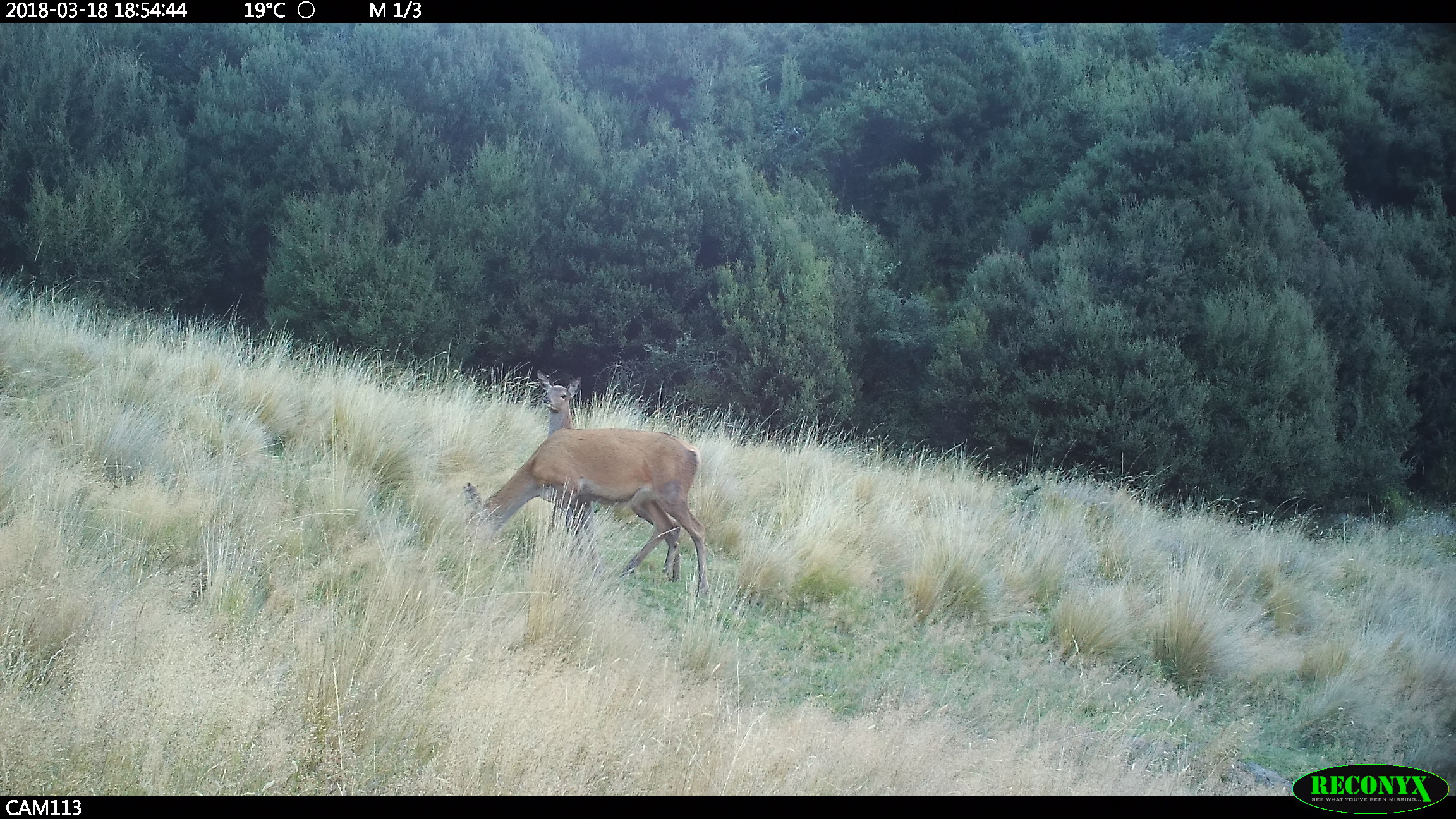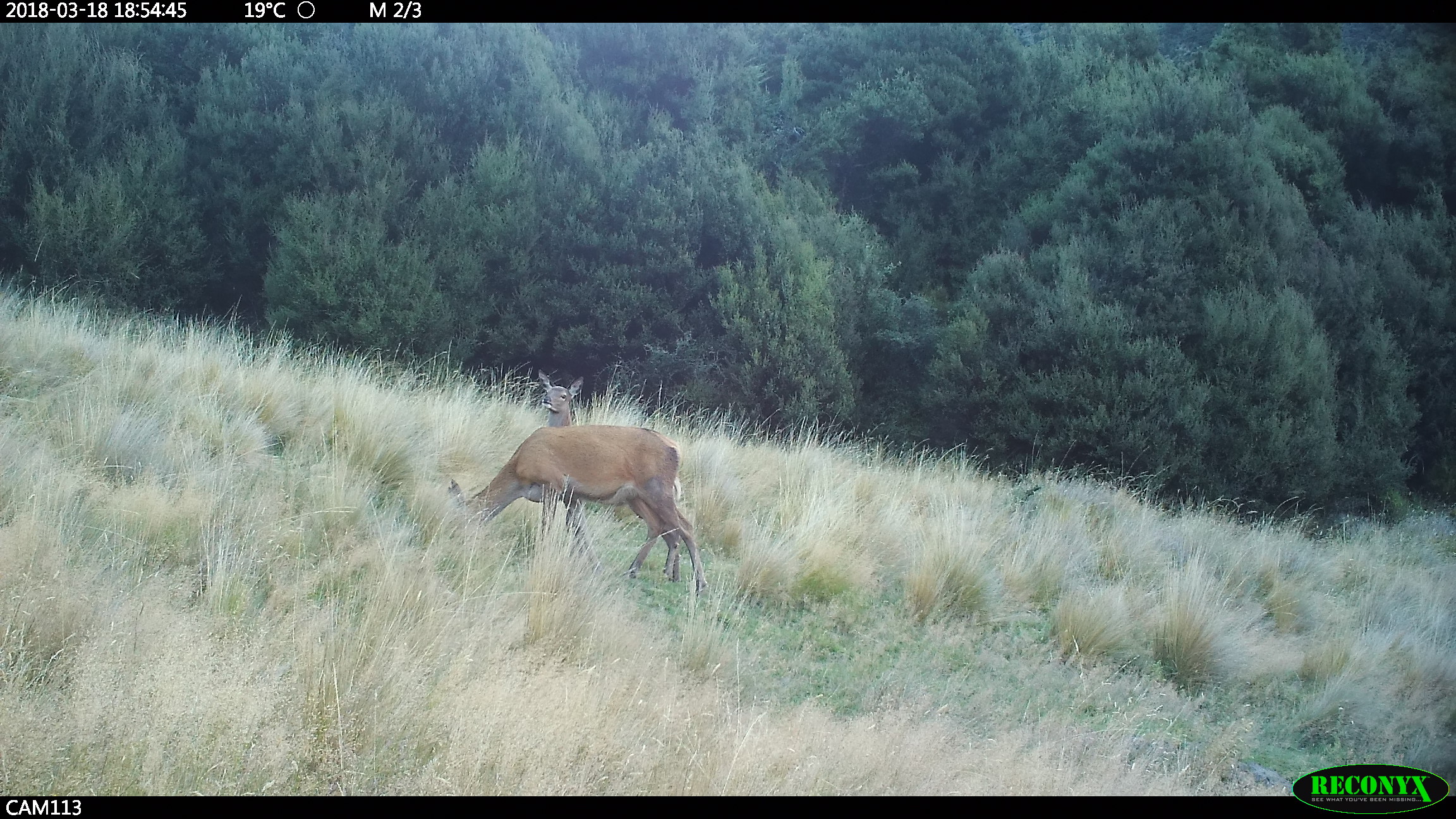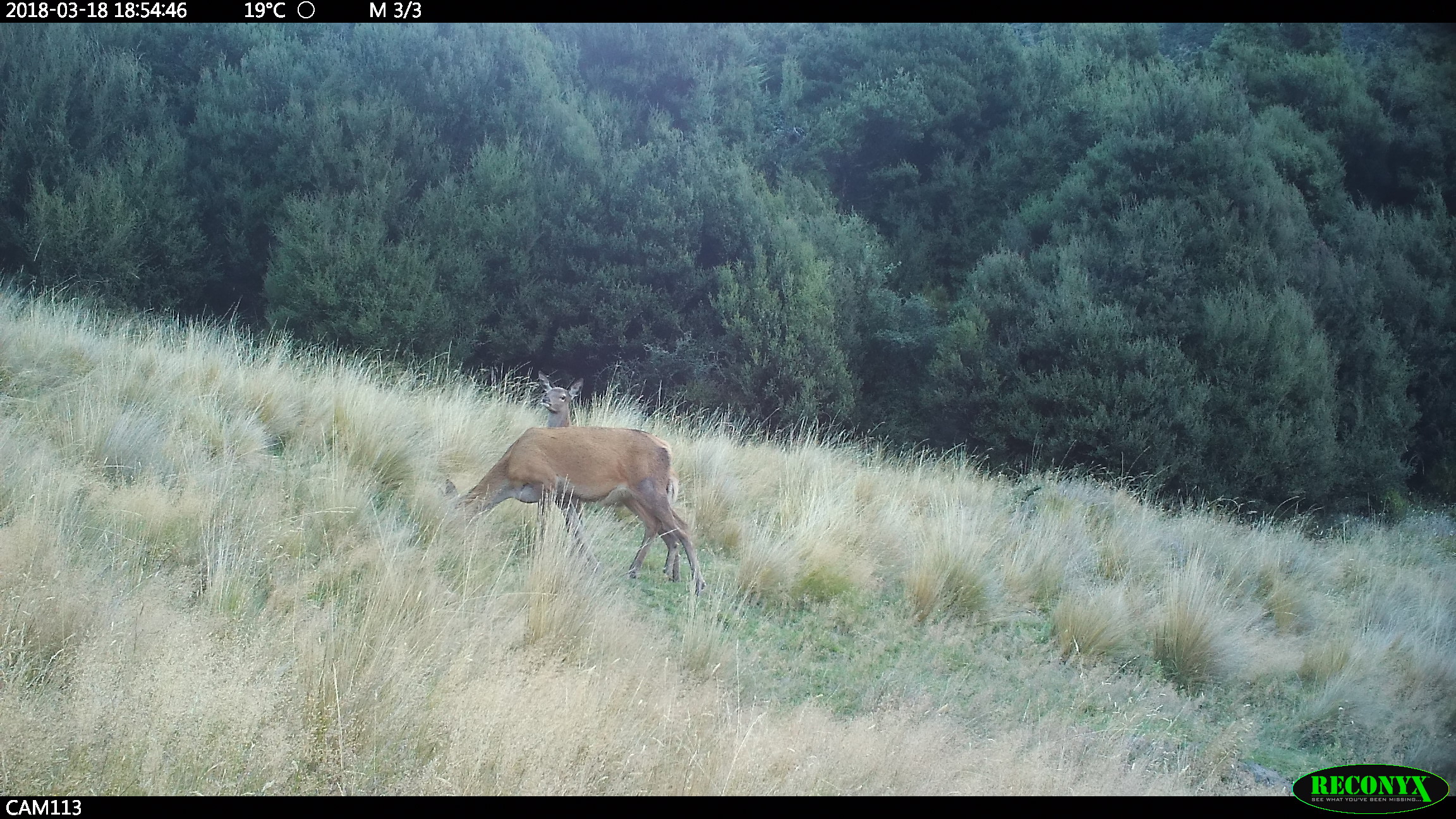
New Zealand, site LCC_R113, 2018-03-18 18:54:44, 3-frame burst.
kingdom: Animalia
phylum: Chordata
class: Mammalia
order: Artiodactyla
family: Cervidae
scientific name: Cervidae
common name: deer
Deer (Cervidae).